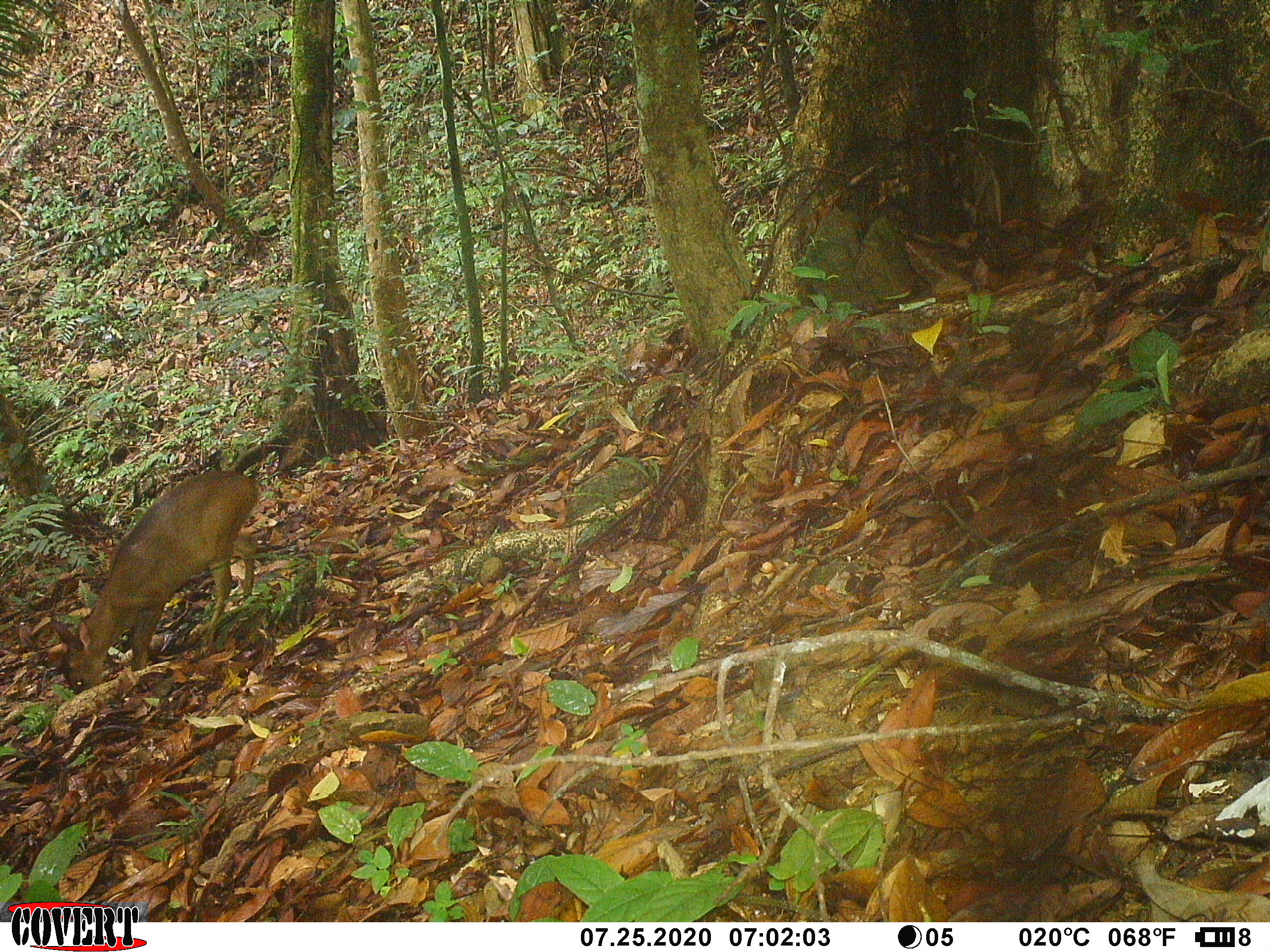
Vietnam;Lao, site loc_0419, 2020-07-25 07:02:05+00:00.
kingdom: Animalia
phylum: Chordata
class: Mammalia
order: Artiodactyla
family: Cervidae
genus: Muntiacus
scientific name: Muntiacus vuquangensis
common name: large-antlered muntjac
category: large antlered muntjac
Large antlered muntjac (large-antlered muntjac) (Muntiacus vuquangensis). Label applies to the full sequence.